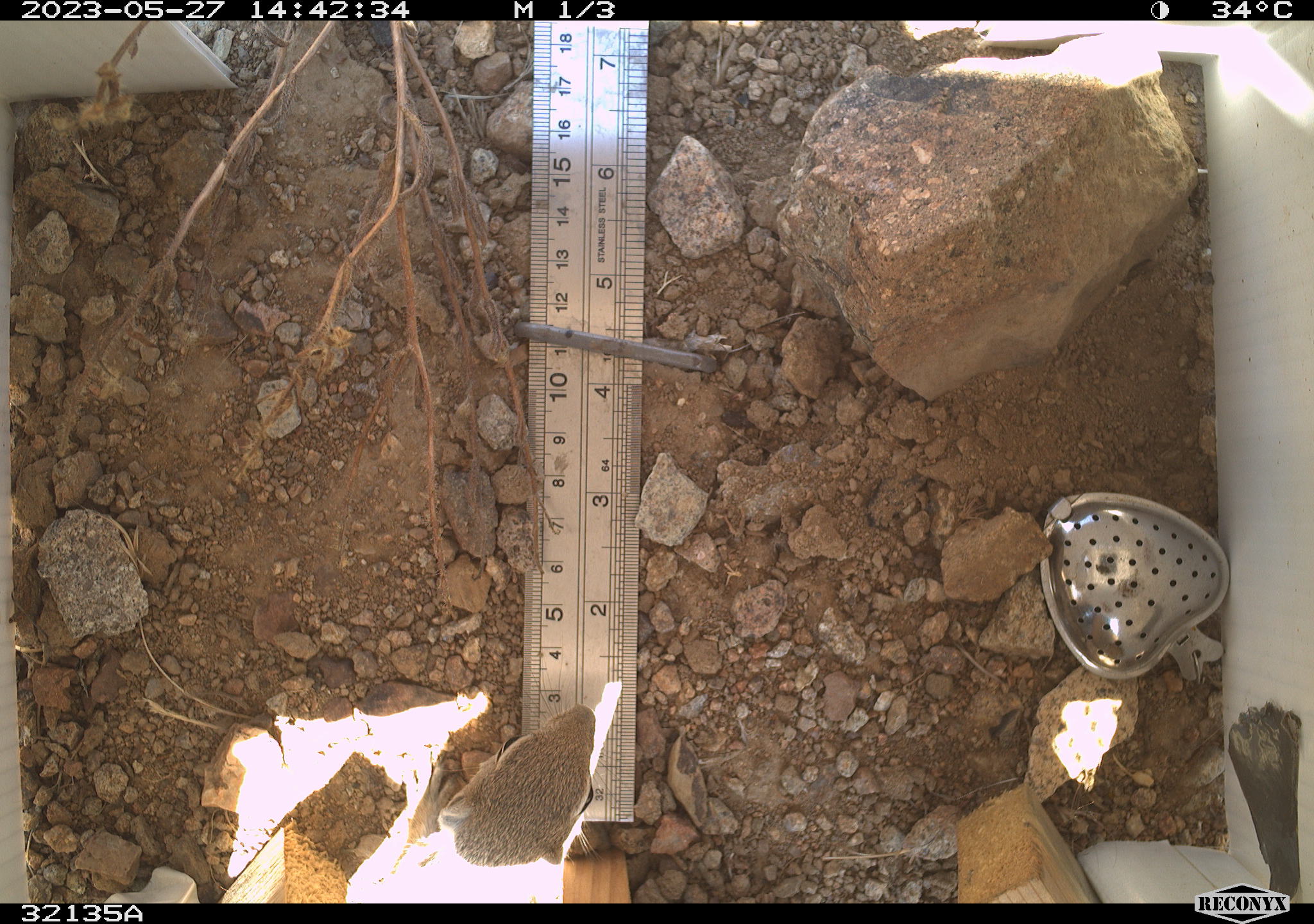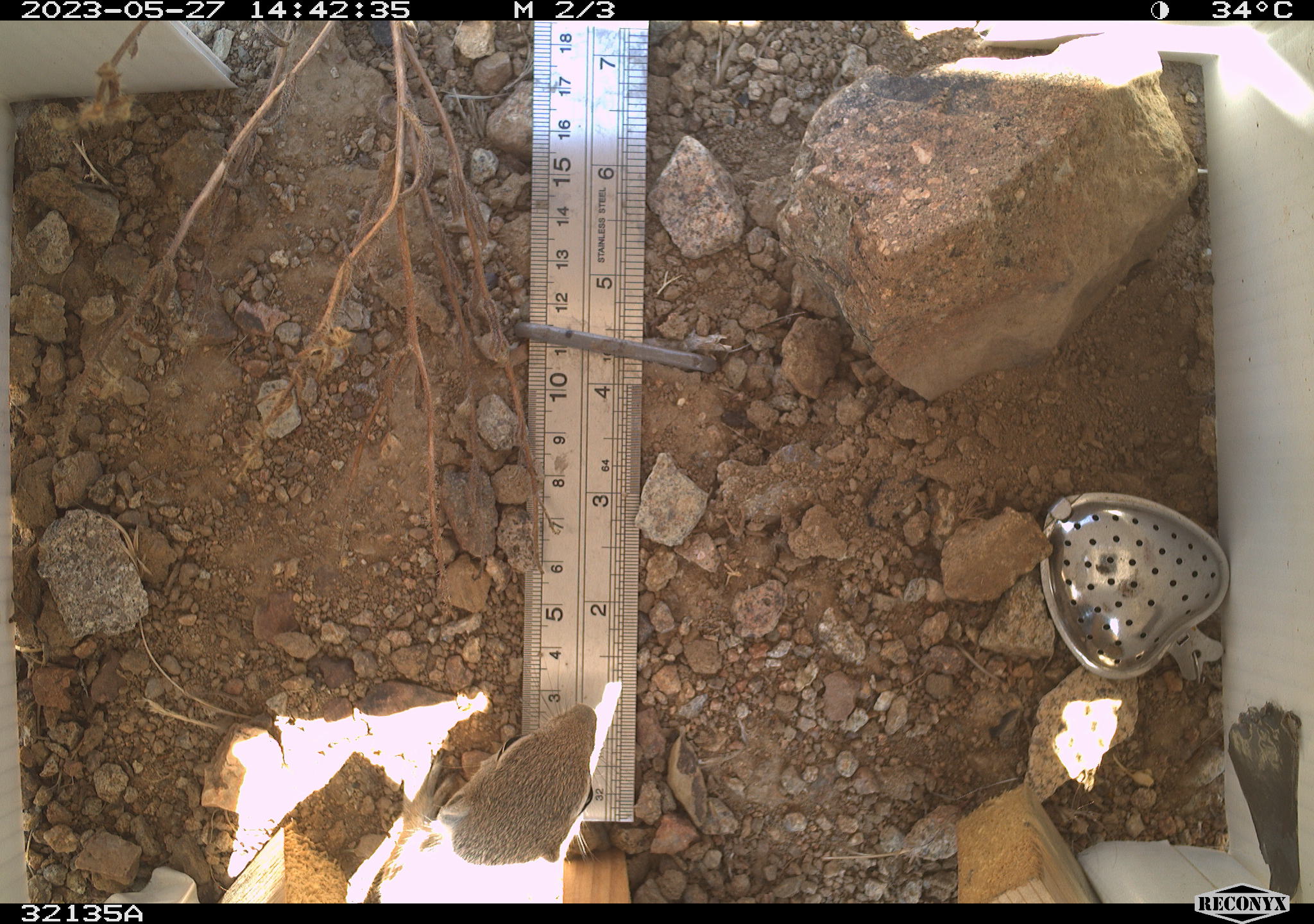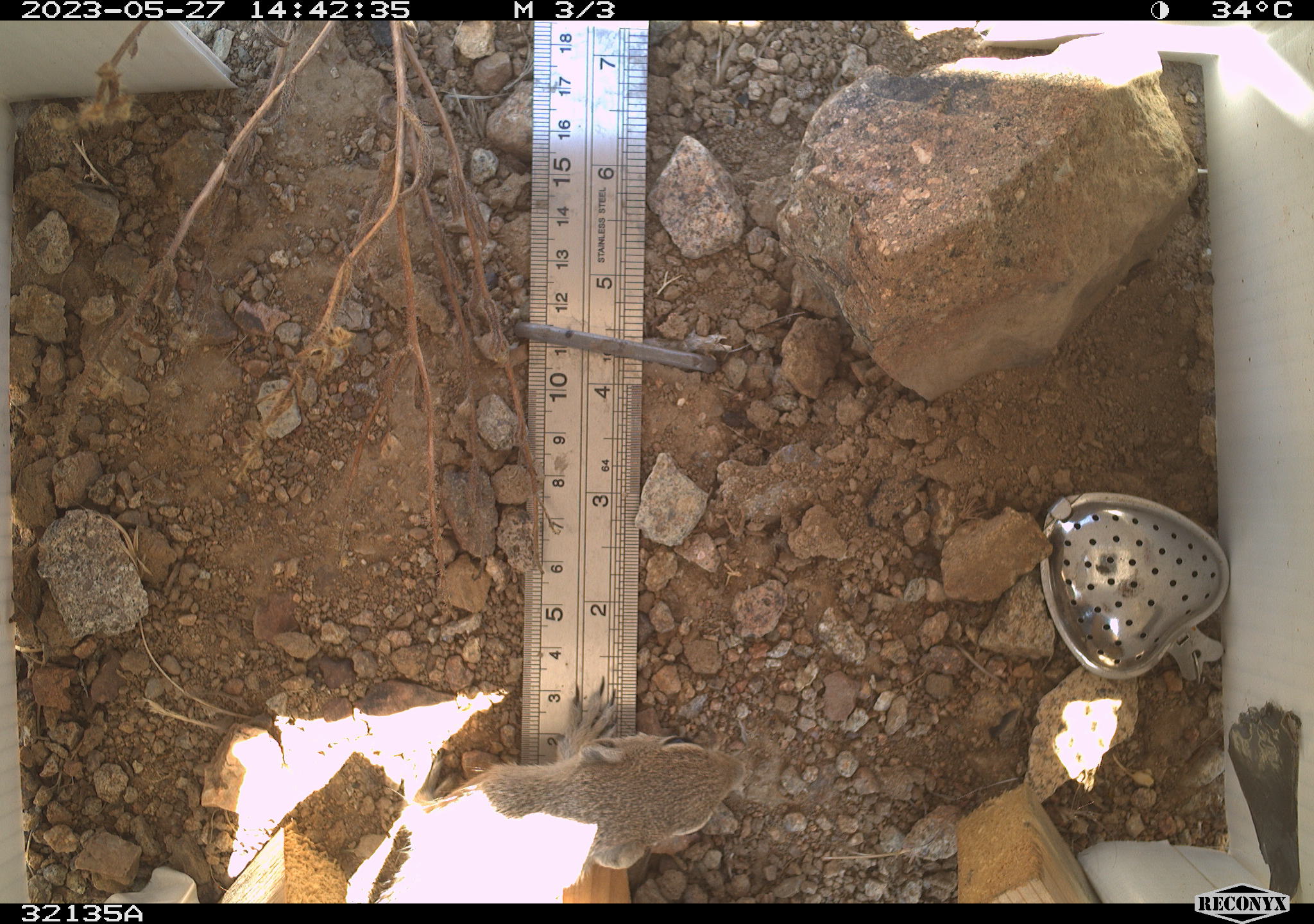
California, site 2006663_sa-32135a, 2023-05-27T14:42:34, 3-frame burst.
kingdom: Animalia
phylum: Chordata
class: Mammalia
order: Rodentia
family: Sciuridae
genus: Ammospermophilus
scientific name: Ammospermophilus leucurus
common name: white-tailed antelope squirrel